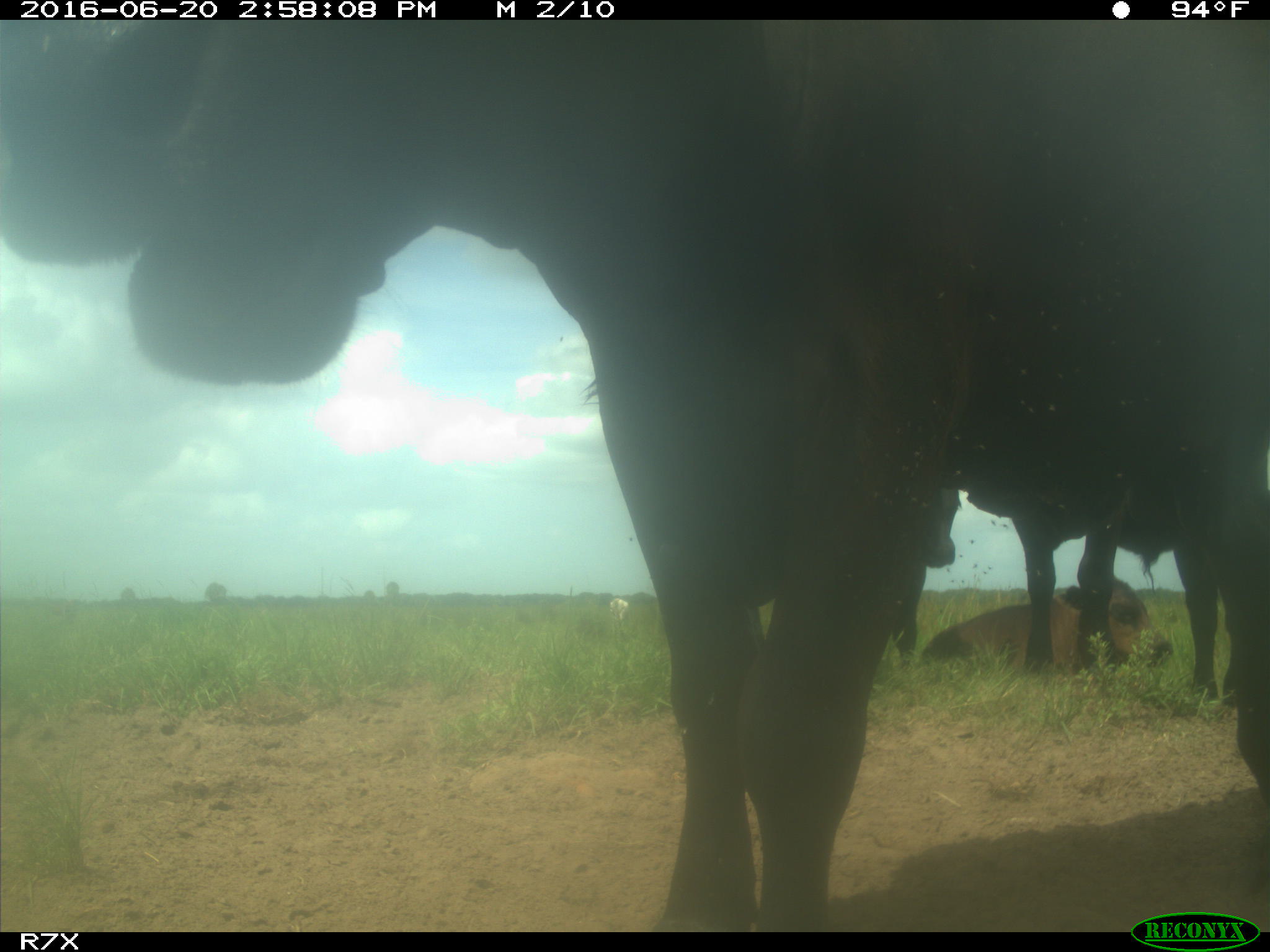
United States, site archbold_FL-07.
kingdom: Animalia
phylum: Chordata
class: Mammalia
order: Artiodactyla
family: Bovidae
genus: Bos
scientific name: Bos taurus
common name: domestic cow